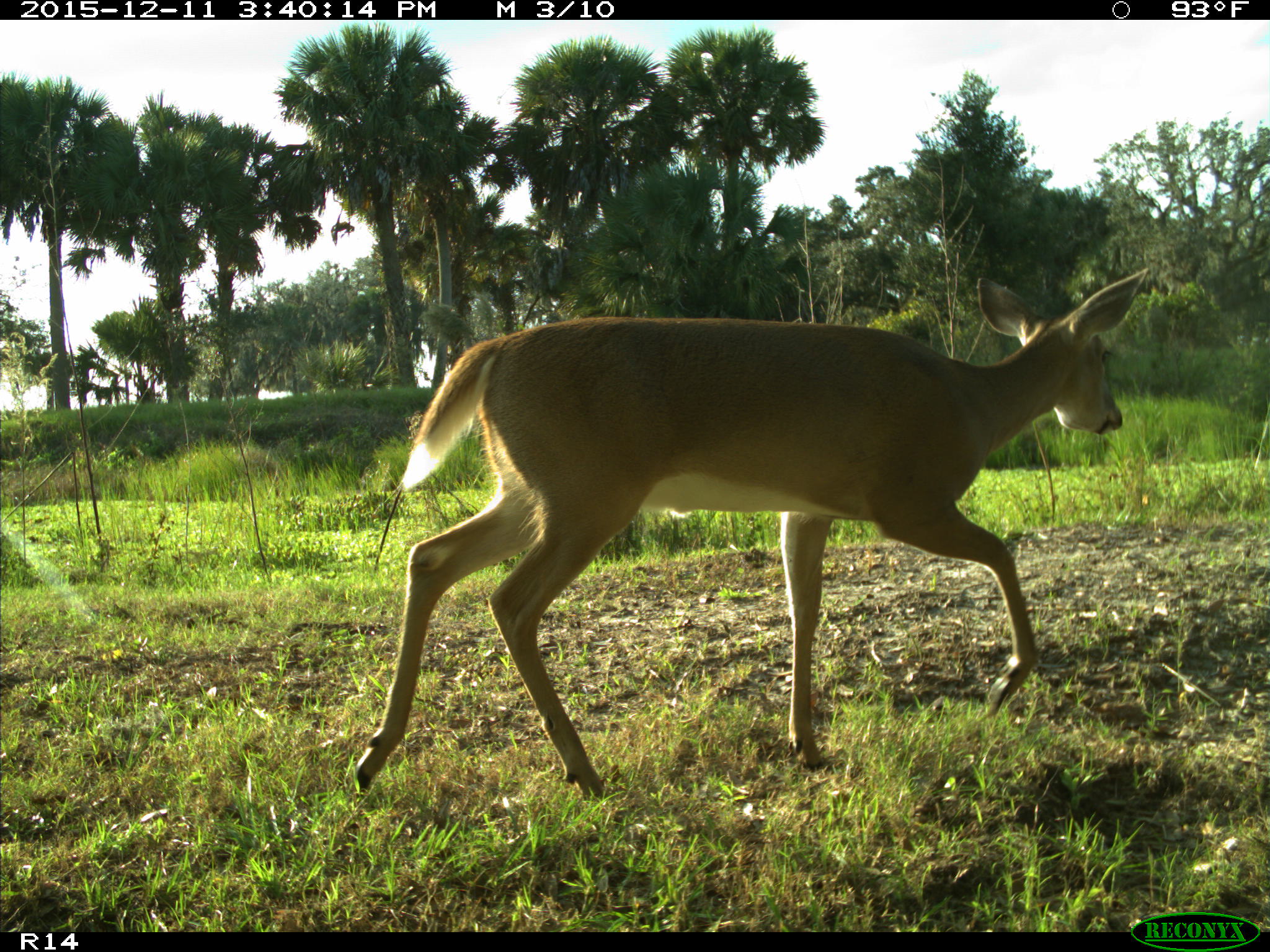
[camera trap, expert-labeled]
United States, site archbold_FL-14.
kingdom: Animalia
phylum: Chordata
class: Mammalia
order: Artiodactyla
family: Cervidae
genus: Odocoileus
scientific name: Odocoileus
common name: deer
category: unidentified deer